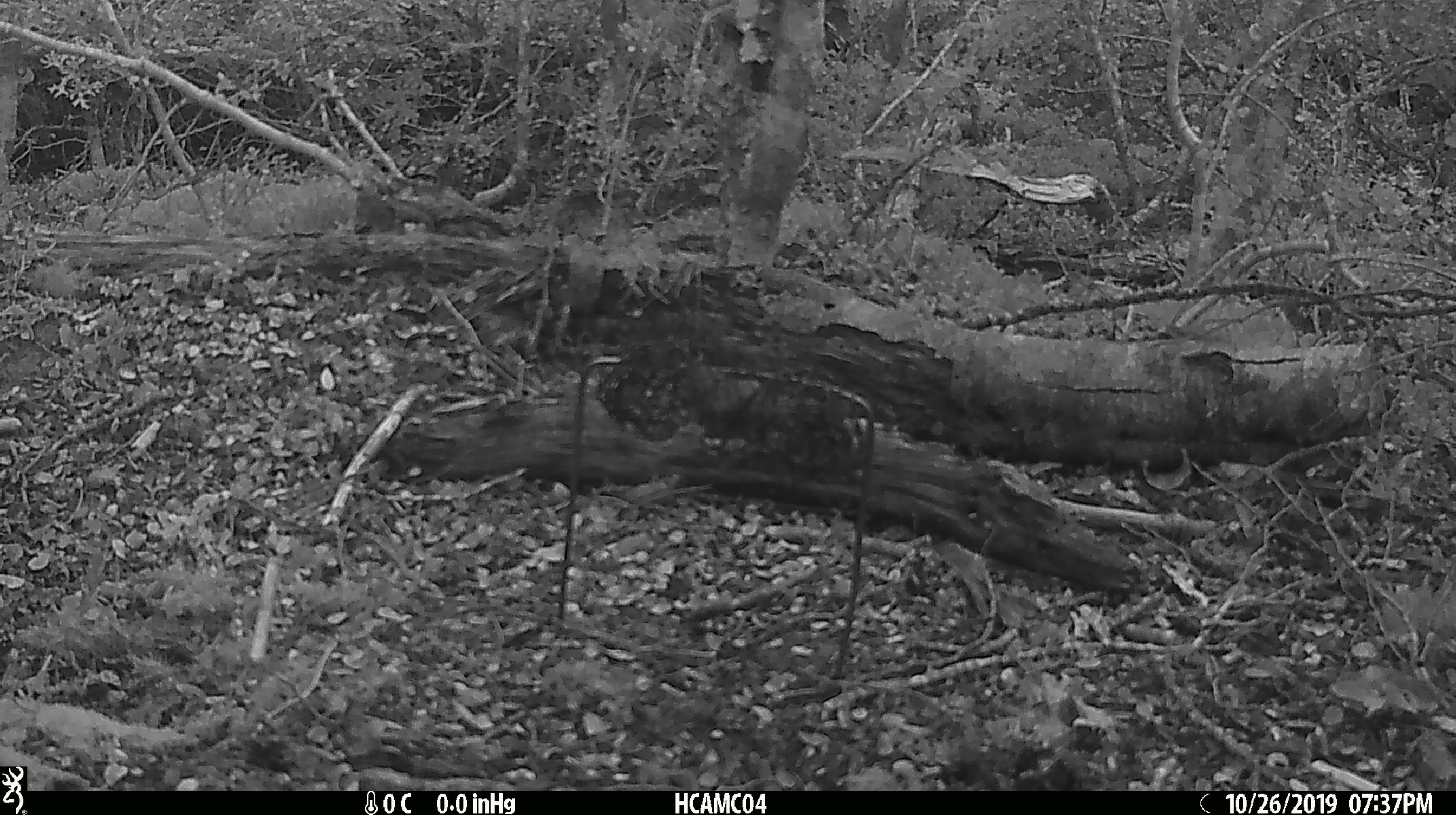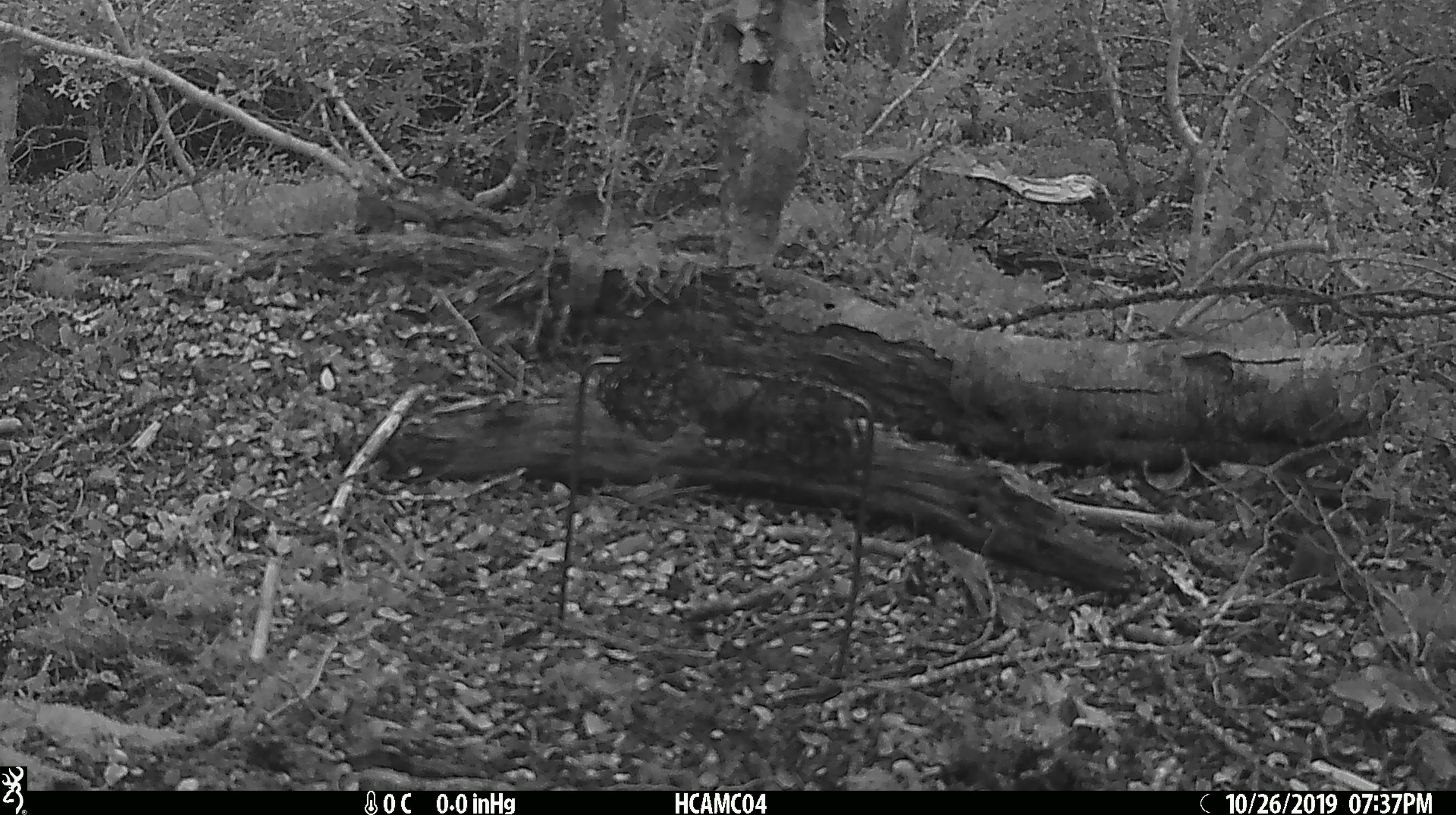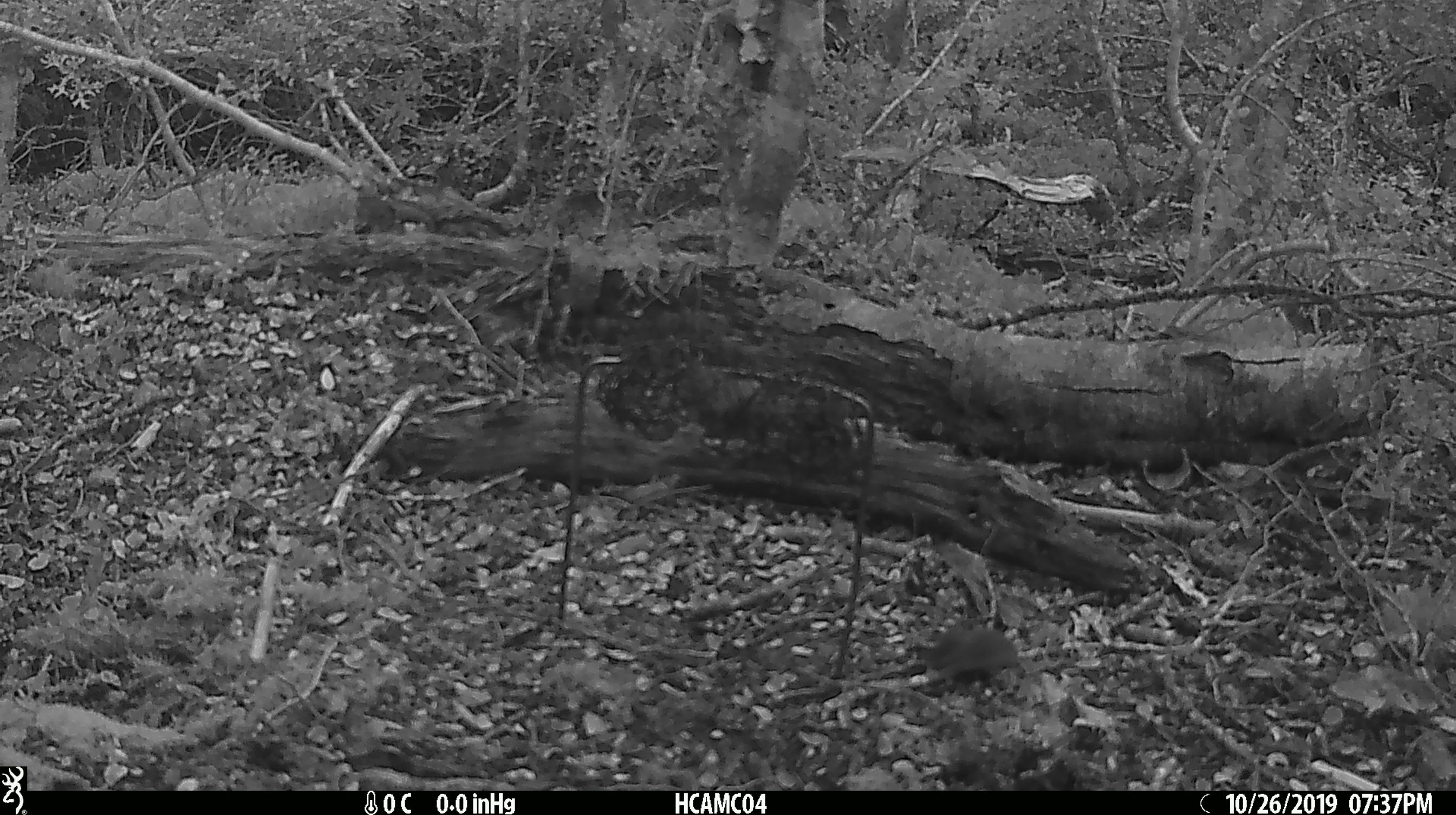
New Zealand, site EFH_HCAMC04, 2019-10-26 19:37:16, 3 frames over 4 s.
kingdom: Animalia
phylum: Chordata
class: Mammalia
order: Rodentia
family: Muridae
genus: Mus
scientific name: Mus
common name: mouse